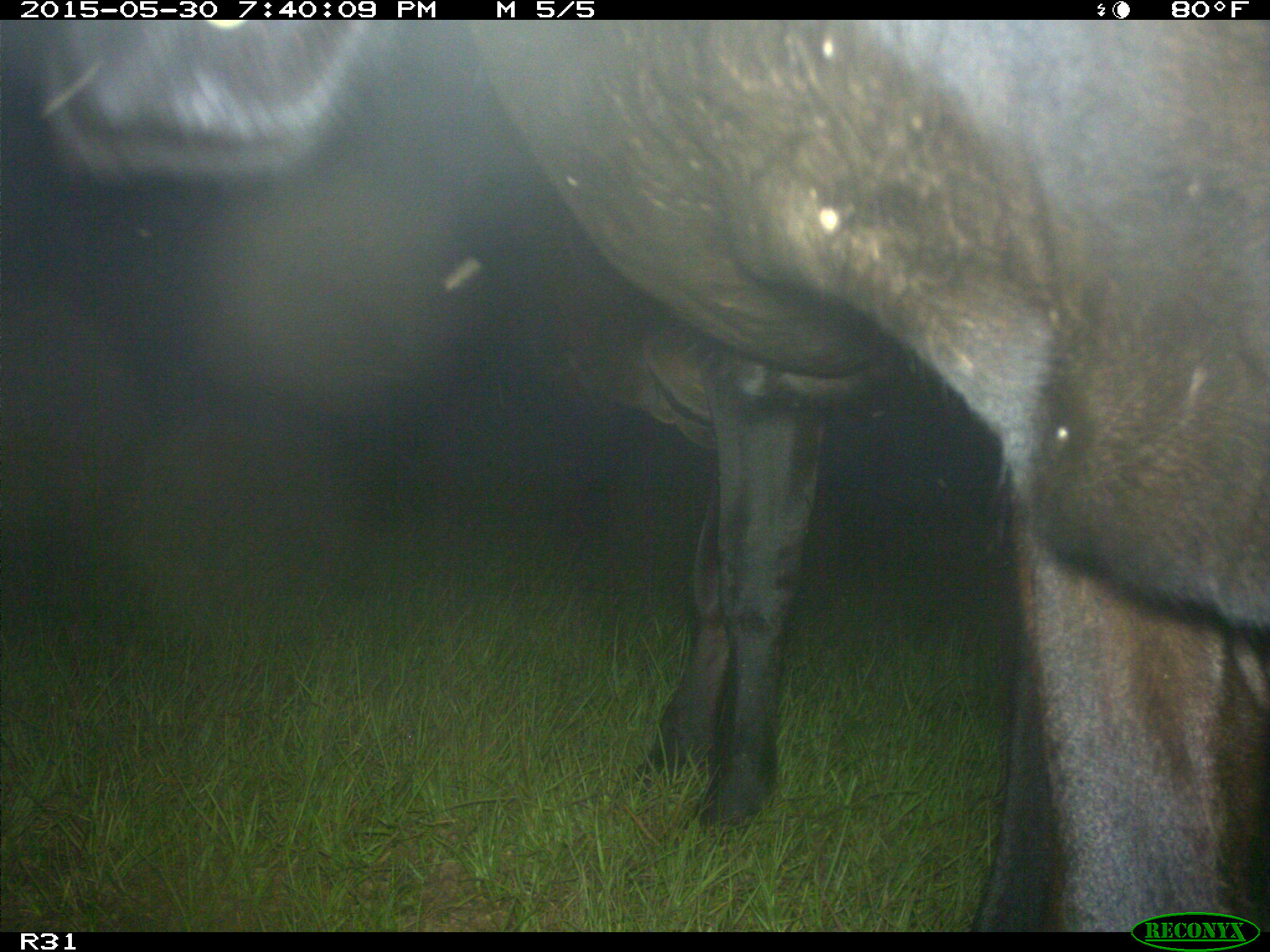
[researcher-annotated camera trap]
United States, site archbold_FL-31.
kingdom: Animalia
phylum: Chordata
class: Mammalia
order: Artiodactyla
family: Bovidae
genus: Bos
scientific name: Bos taurus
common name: domestic cow